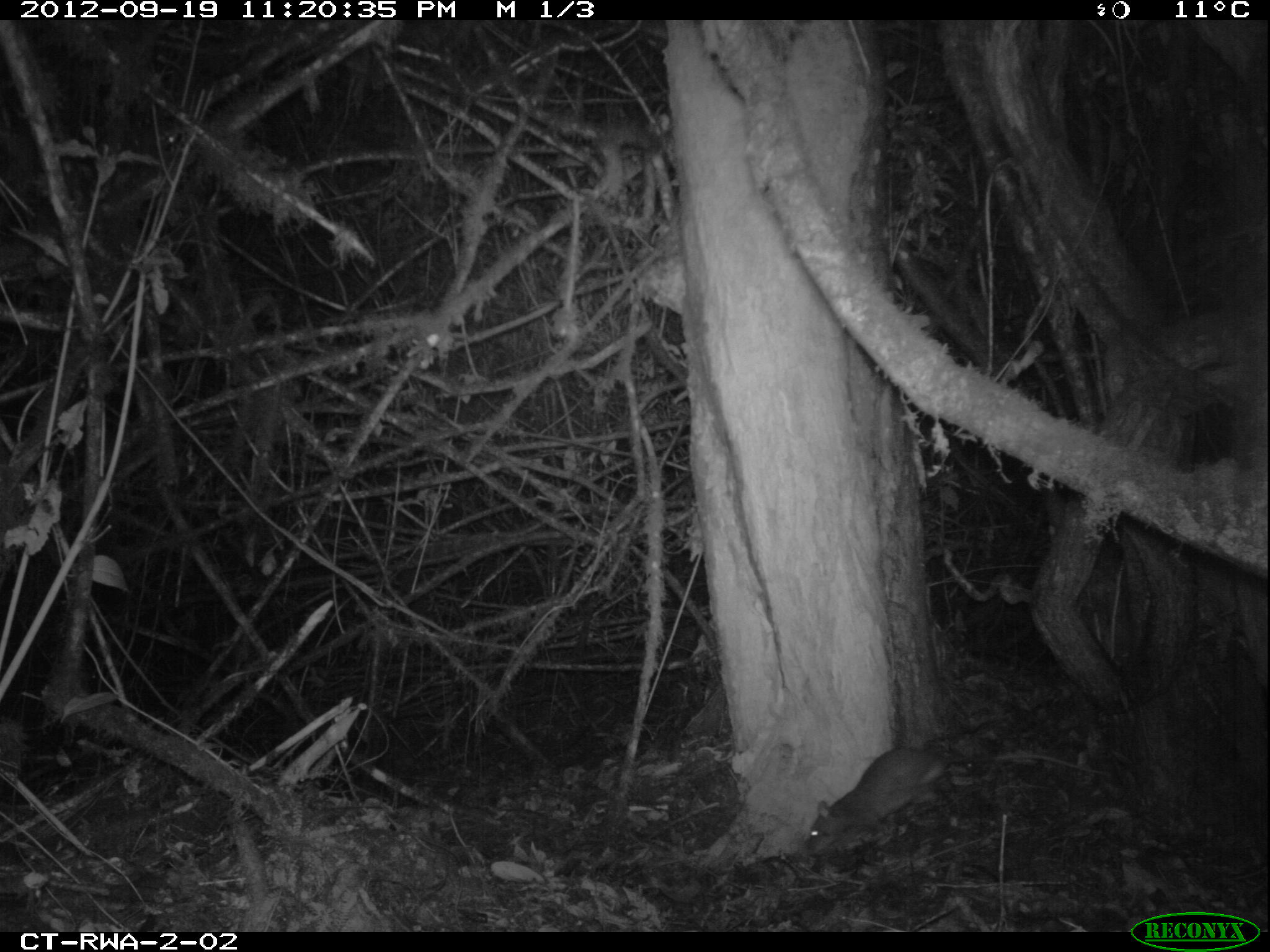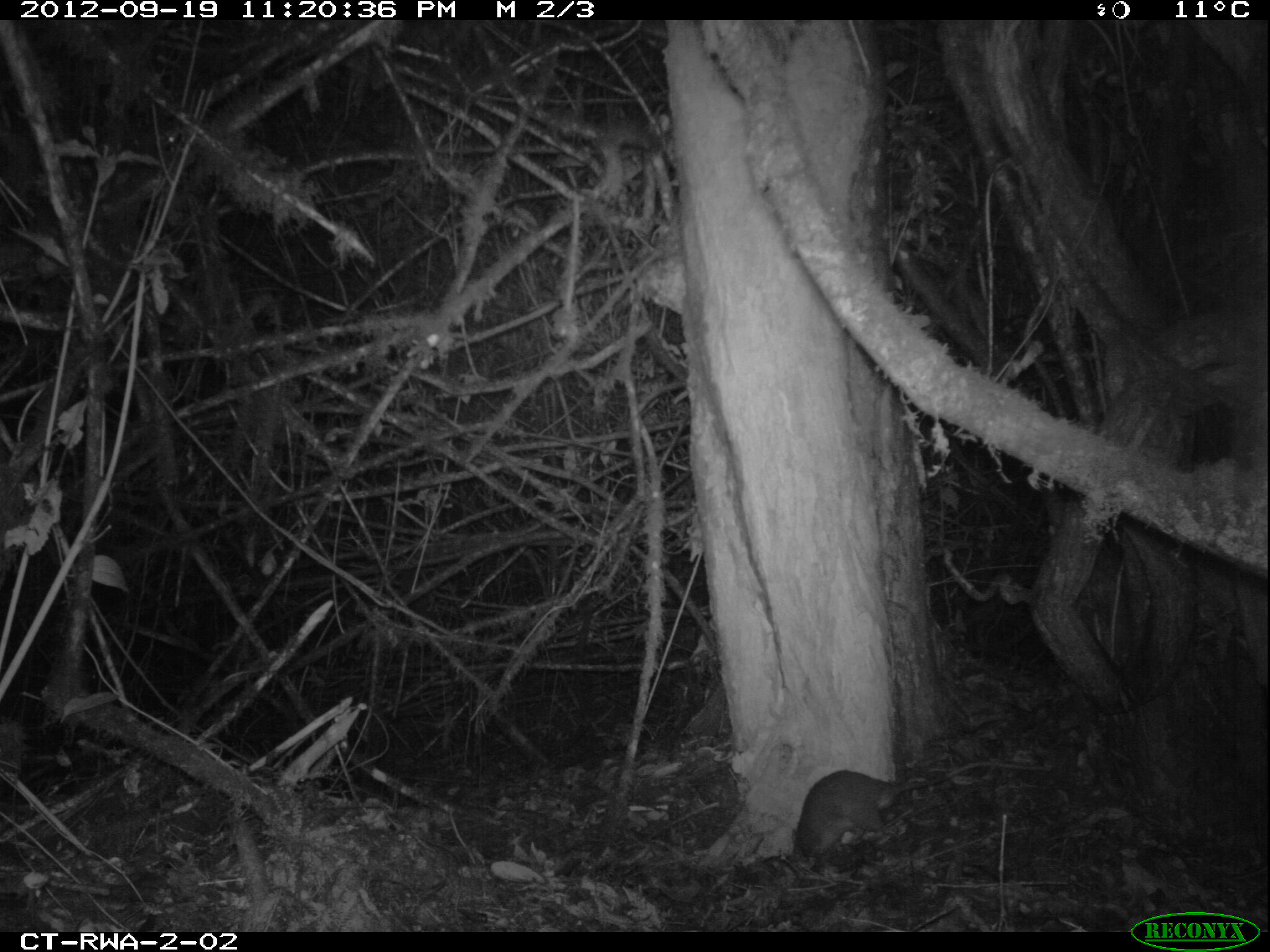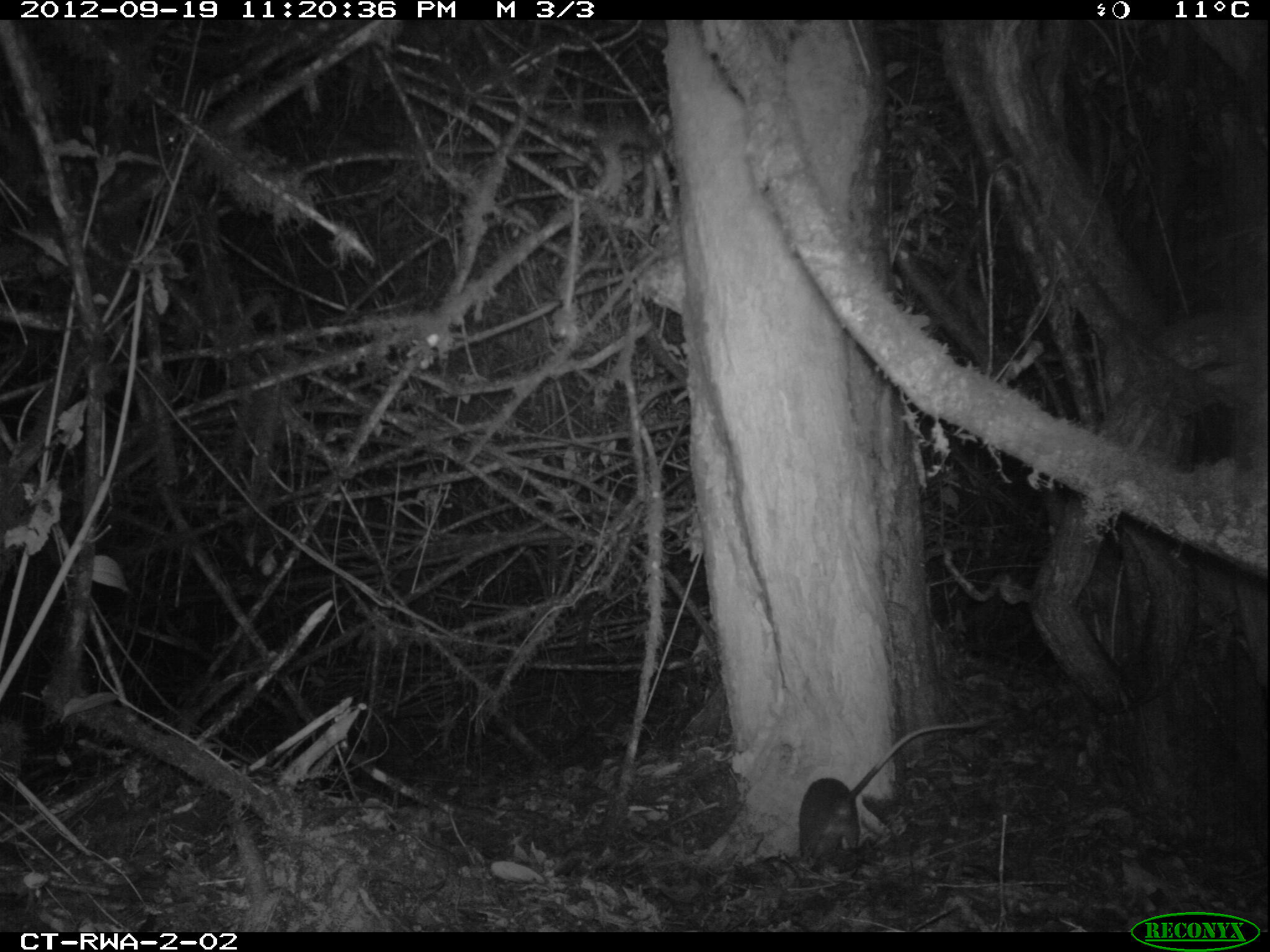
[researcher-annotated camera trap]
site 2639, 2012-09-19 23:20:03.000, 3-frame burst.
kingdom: Animalia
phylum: Chordata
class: Mammalia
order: Rodentia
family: Nesomyidae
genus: Cricetomys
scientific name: Cricetomys gambianus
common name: african giant pouched rat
Cricetomys gambianus (african giant pouched rat), count 1.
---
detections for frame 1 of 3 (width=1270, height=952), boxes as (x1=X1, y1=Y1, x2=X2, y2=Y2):
cricetomys gambianus: (x1=807, y1=746, x2=1110, y2=856)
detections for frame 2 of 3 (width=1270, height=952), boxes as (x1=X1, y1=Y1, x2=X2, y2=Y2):
cricetomys gambianus: (x1=790, y1=757, x2=1051, y2=861)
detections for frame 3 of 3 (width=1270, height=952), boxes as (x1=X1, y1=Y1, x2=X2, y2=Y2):
cricetomys gambianus: (x1=799, y1=715, x2=989, y2=862)